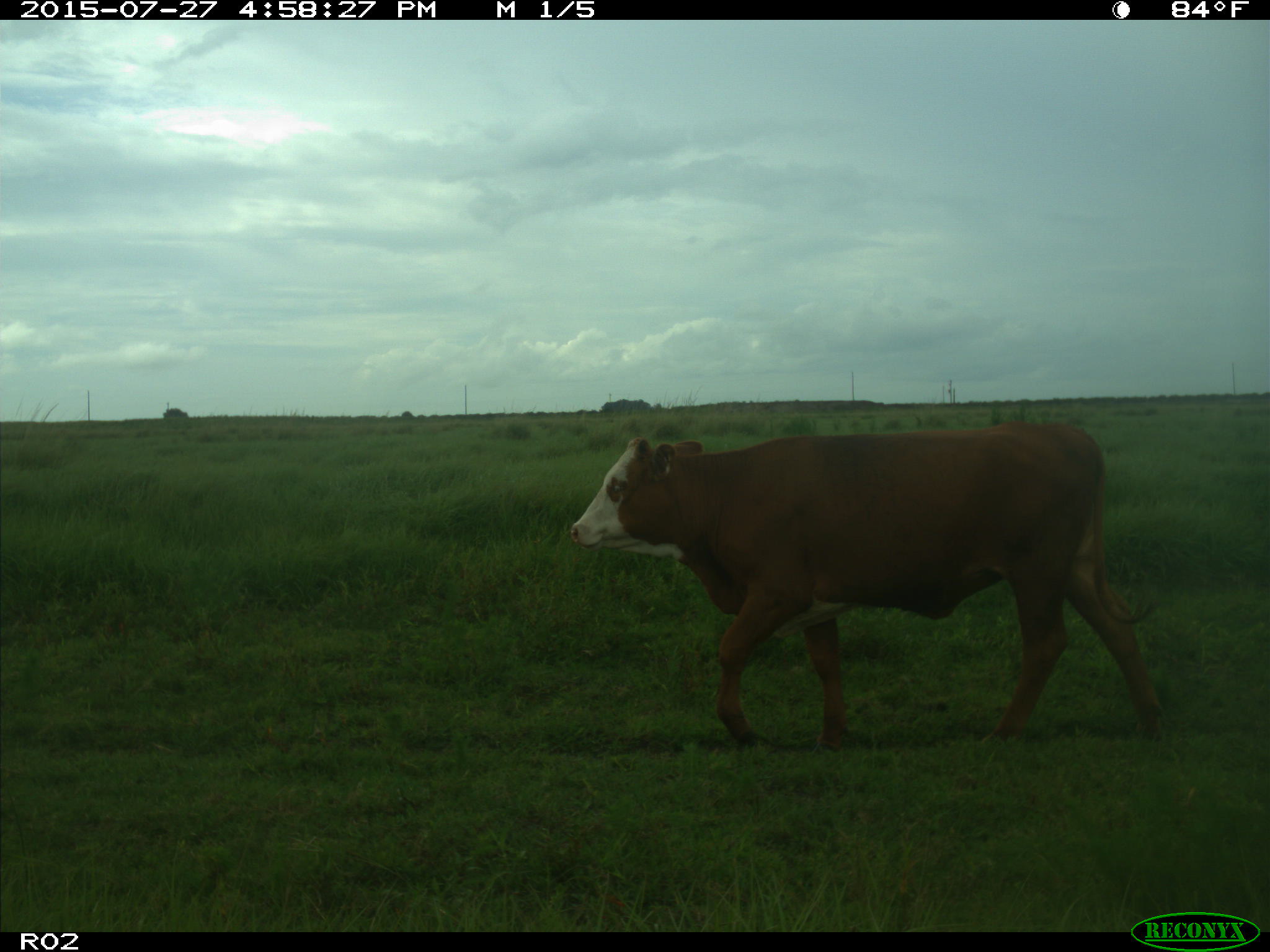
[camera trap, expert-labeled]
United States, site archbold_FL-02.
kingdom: Animalia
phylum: Chordata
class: Mammalia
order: Artiodactyla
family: Bovidae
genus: Bos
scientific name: Bos taurus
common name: domestic cow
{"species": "Bos taurus (domestic cow)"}